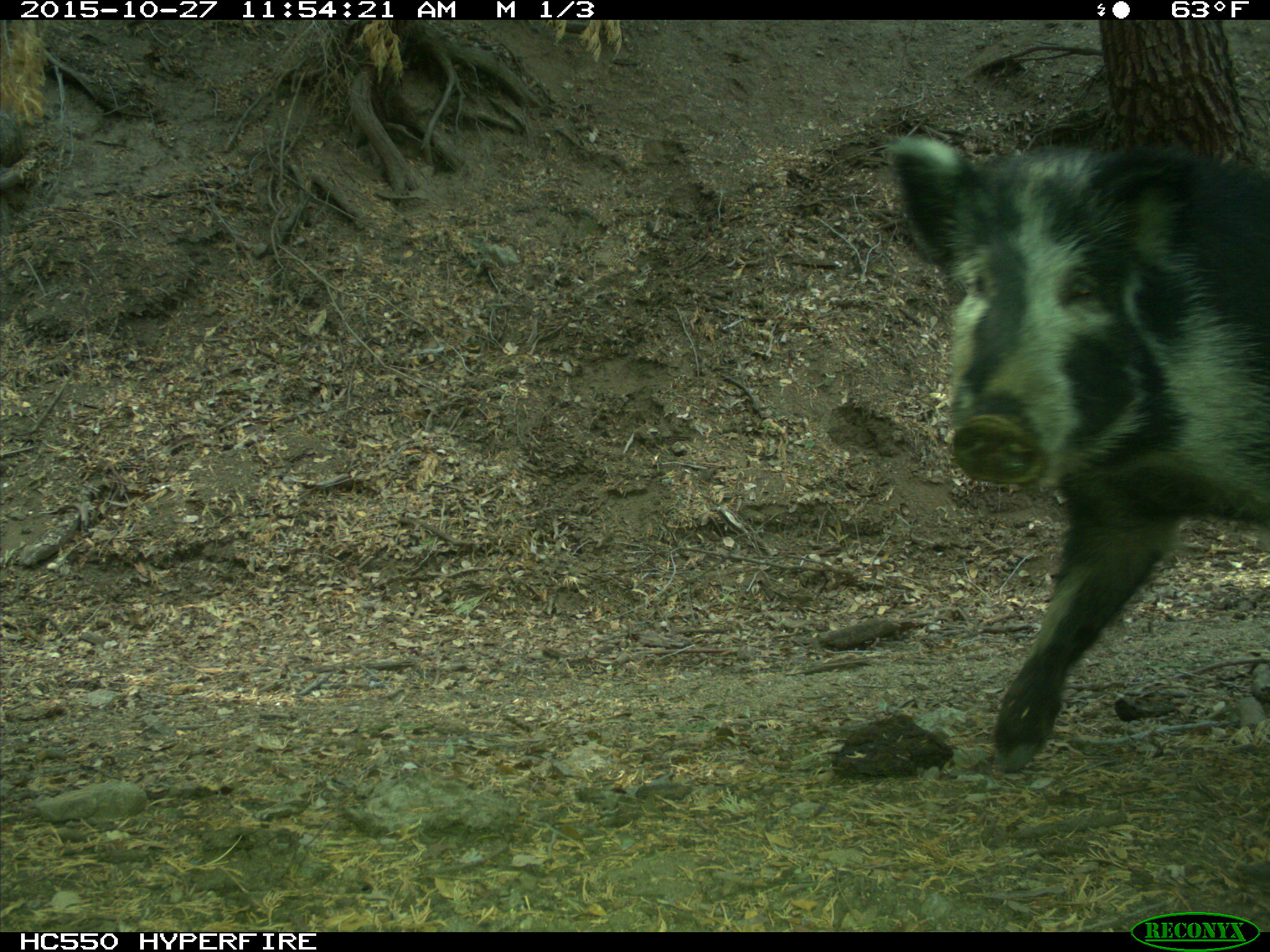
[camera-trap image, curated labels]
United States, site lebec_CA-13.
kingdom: Animalia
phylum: Chordata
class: Mammalia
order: Artiodactyla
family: Suidae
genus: Sus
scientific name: Sus scrofa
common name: wild boar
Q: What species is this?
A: Sus scrofa (wild boar).